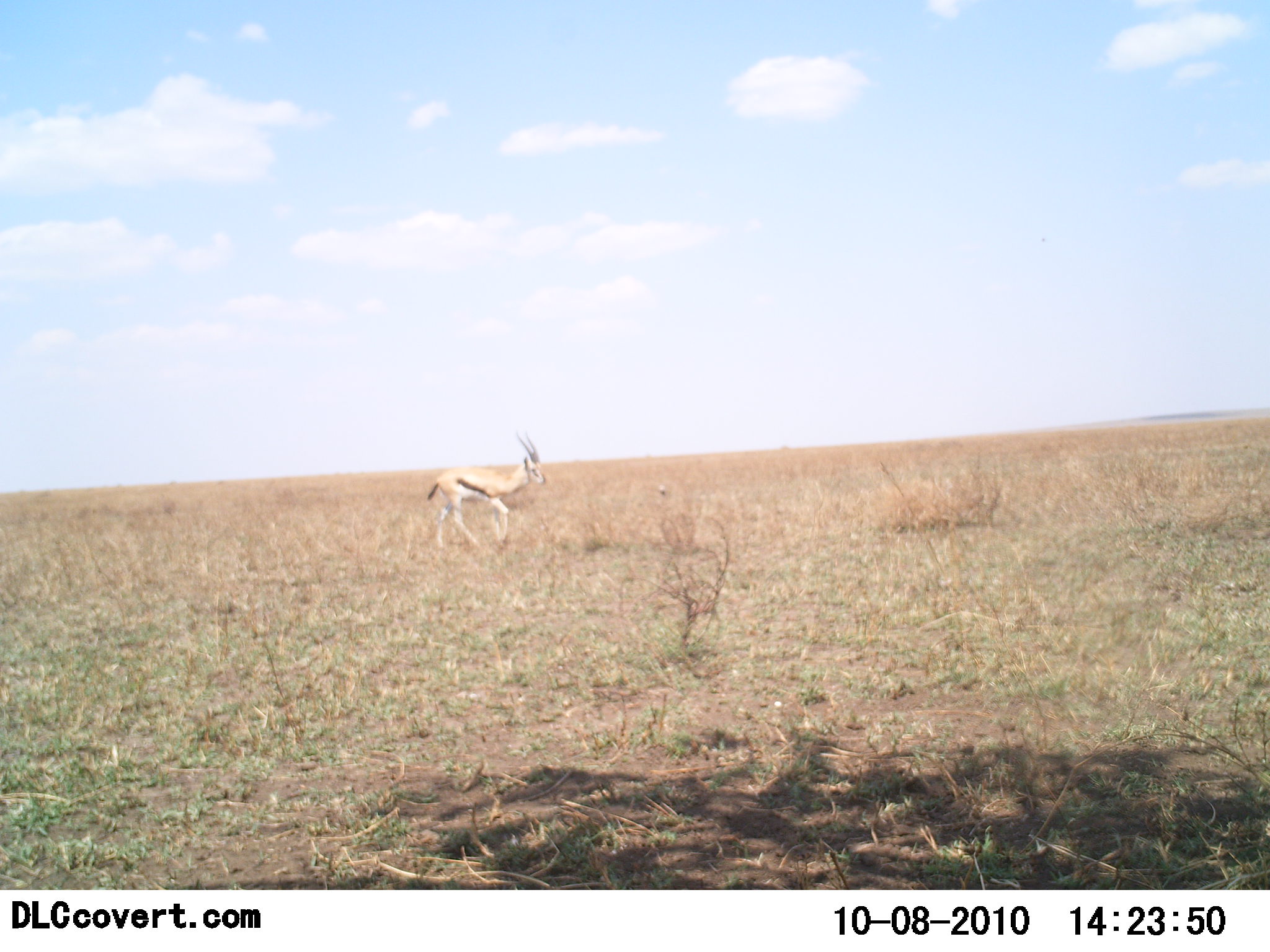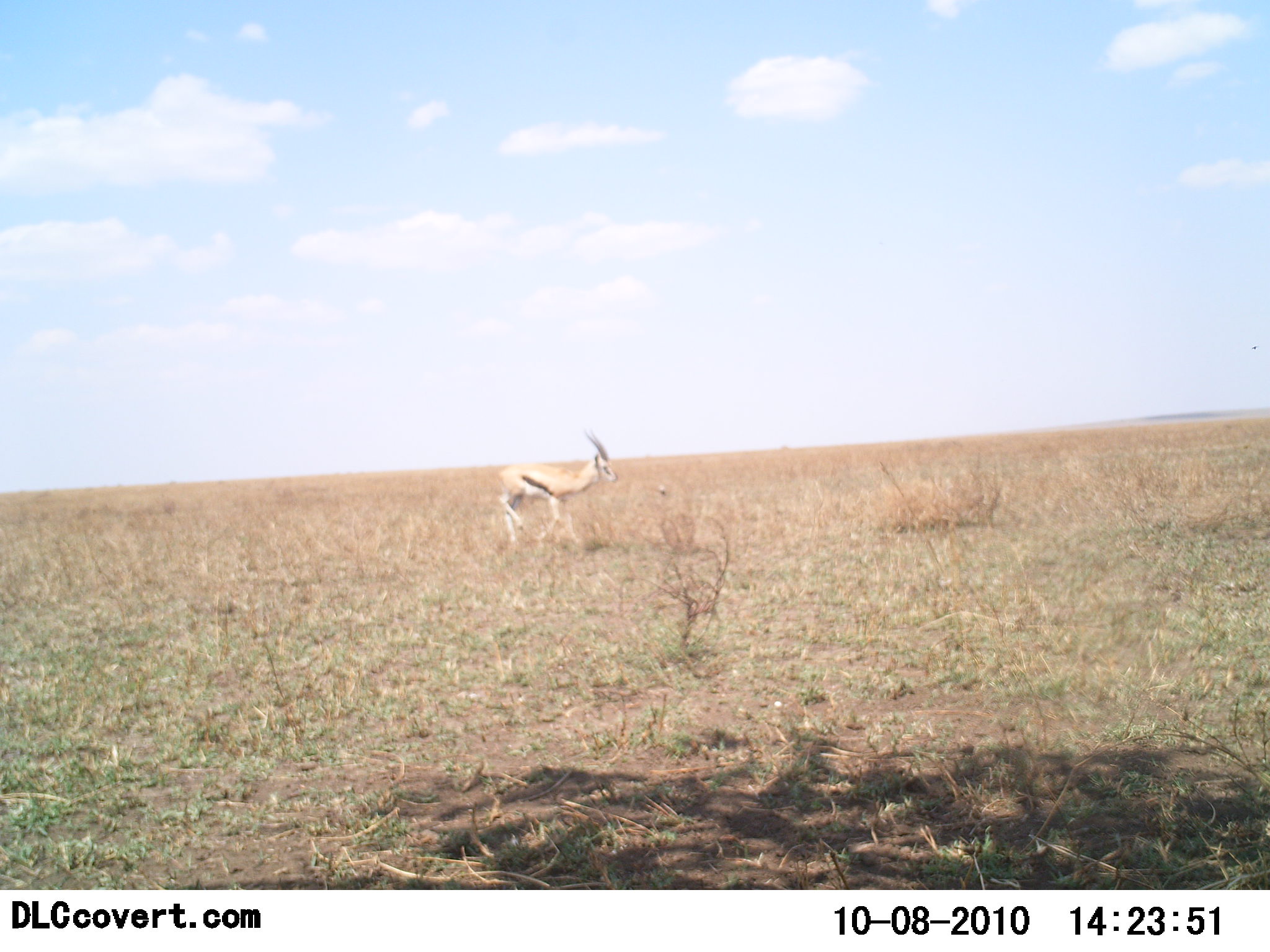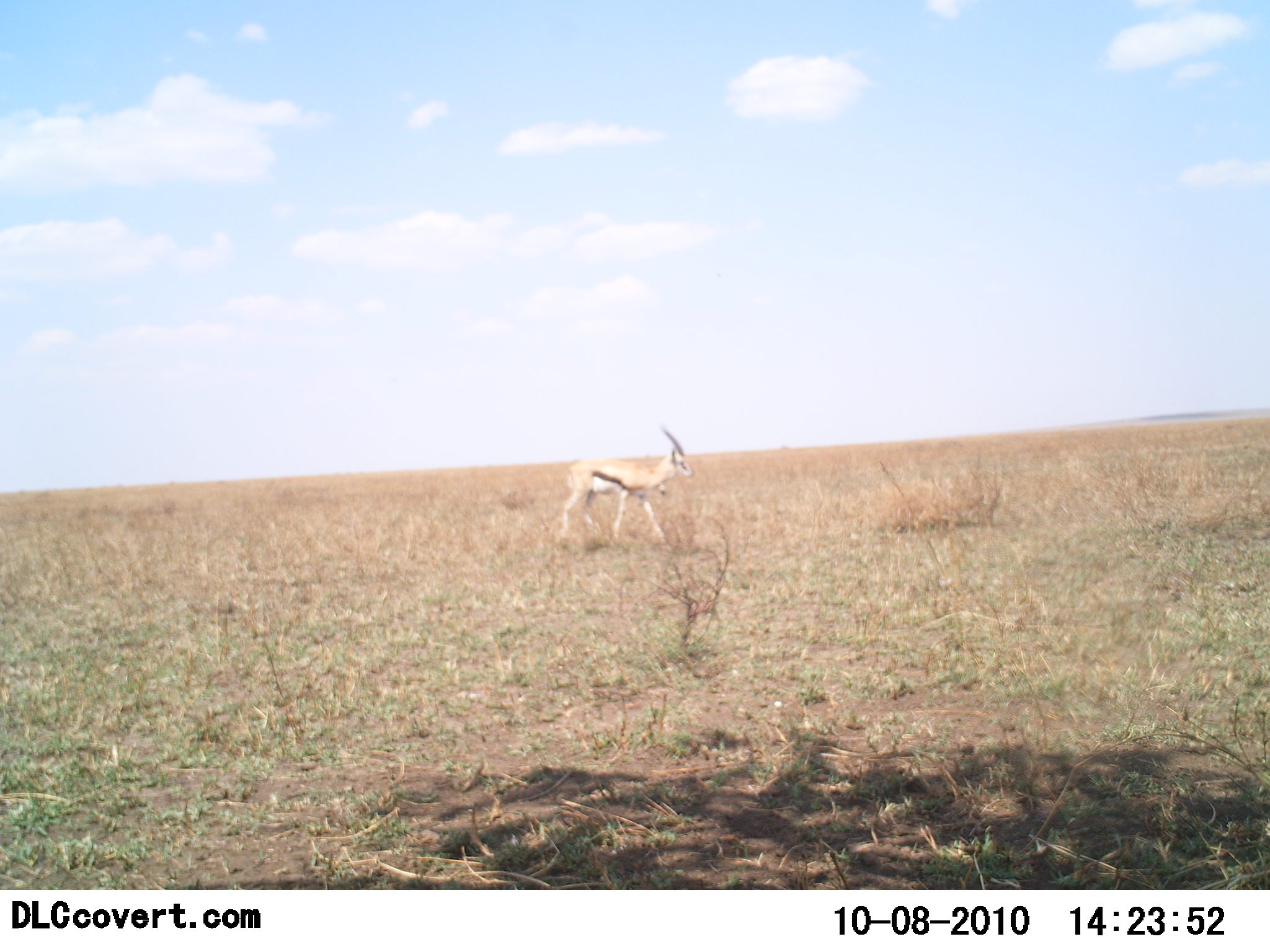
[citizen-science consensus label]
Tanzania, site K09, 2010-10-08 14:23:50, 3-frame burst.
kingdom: Animalia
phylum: Chordata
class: Mammalia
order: Artiodactyla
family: Bovidae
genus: Eudorcas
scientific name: Eudorcas thomsonii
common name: thomson's gazelle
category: gazellethomsons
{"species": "gazellethomsons (thomson's gazelle) (Eudorcas thomsonii)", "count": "1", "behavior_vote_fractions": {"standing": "9%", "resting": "0%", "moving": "95%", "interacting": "0%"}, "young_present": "0%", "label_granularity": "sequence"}